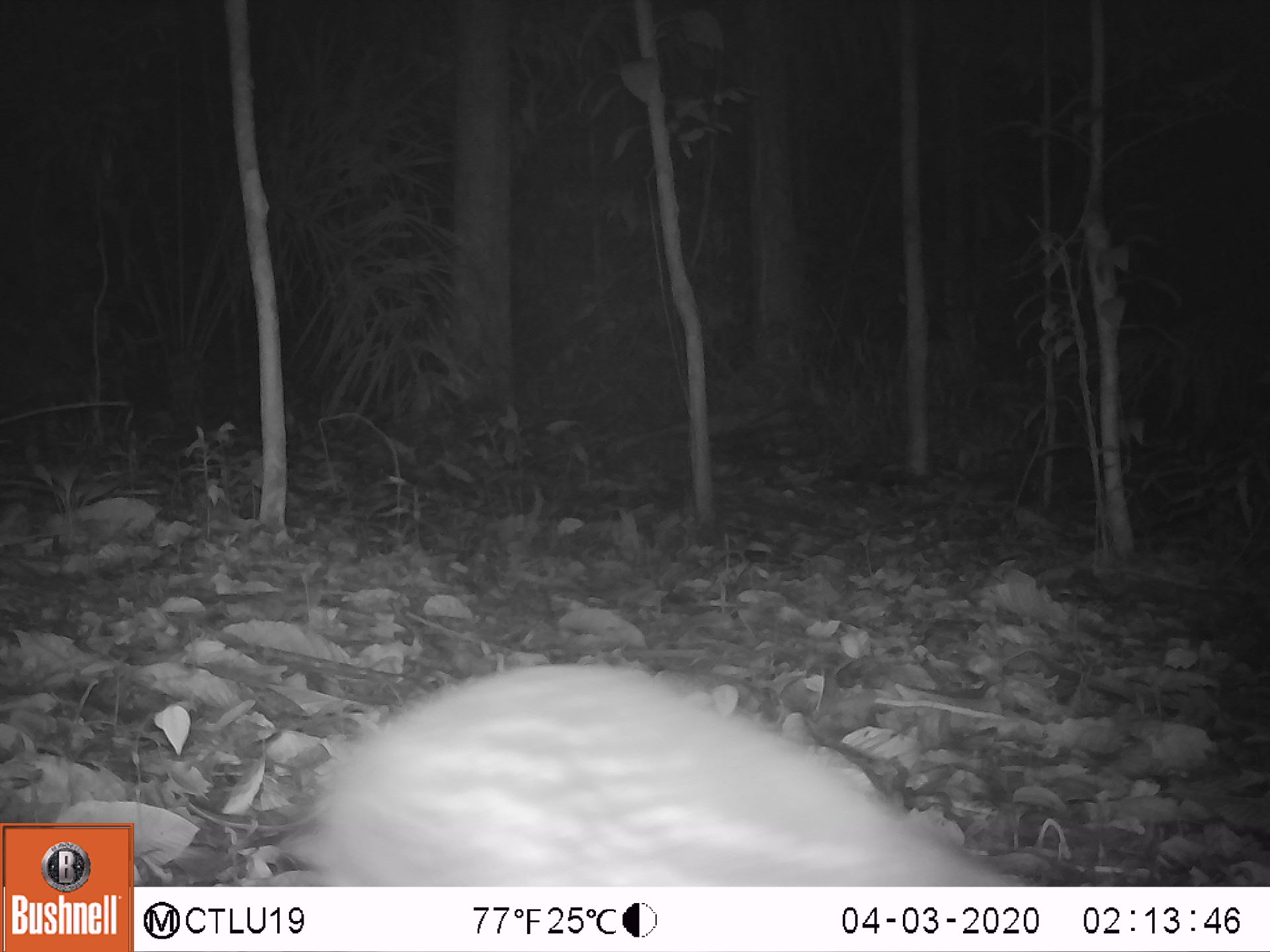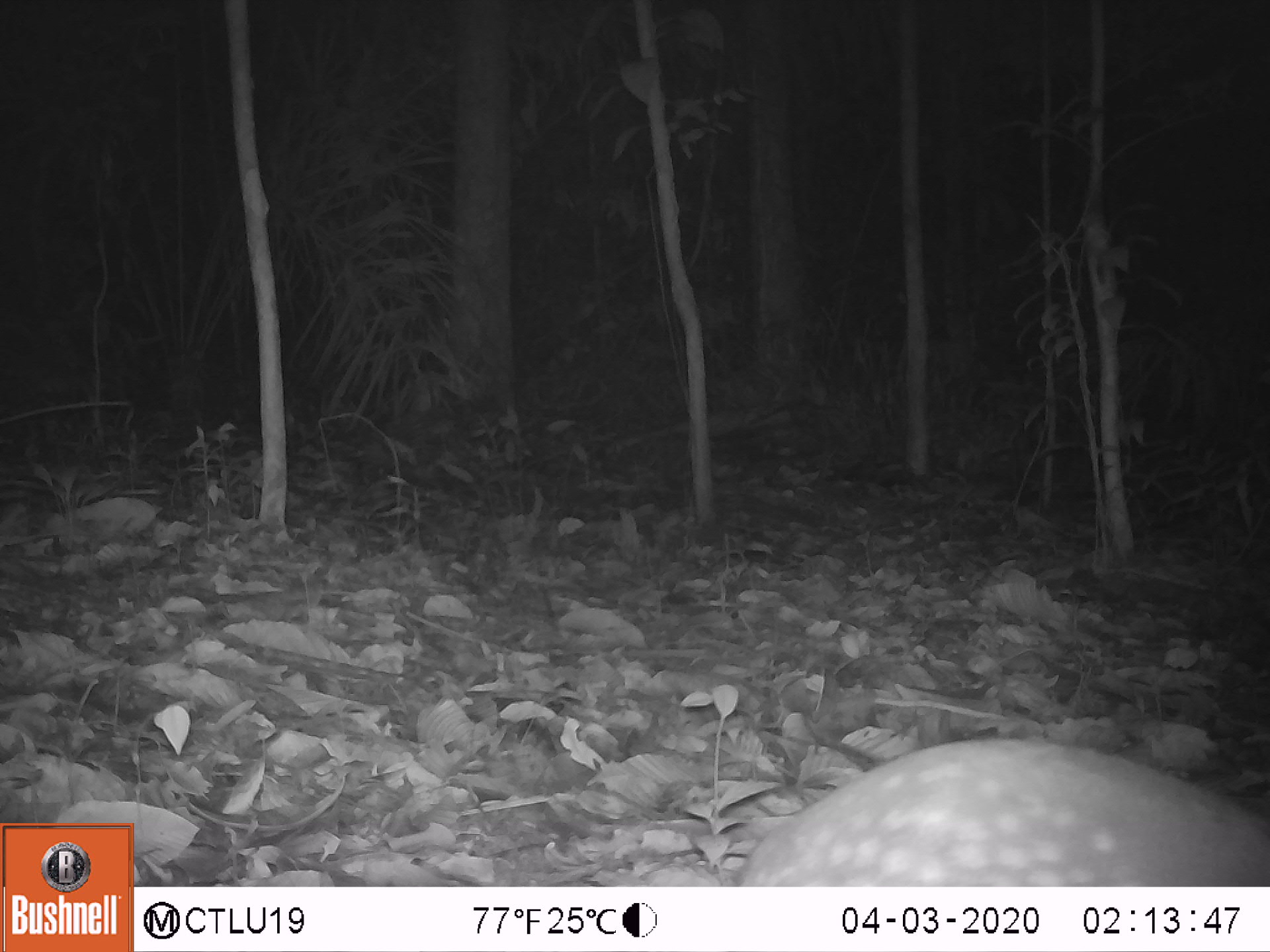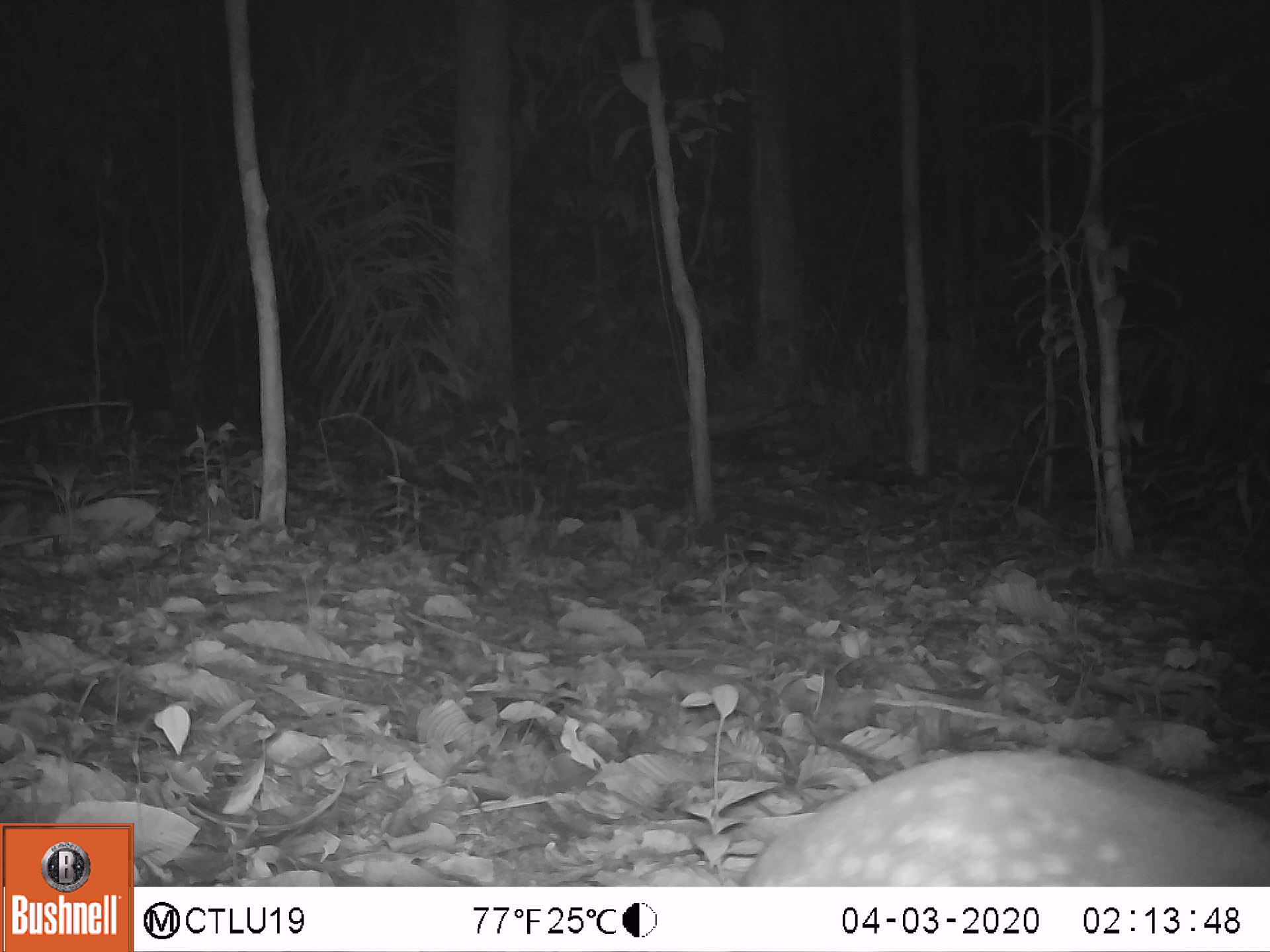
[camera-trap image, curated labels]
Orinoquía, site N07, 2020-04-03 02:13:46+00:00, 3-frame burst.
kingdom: Animalia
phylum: Chordata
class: Mammalia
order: Rodentia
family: Cuniculidae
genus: Cuniculus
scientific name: Cuniculus paca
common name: spotted paca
Spotted paca (Cuniculus paca).